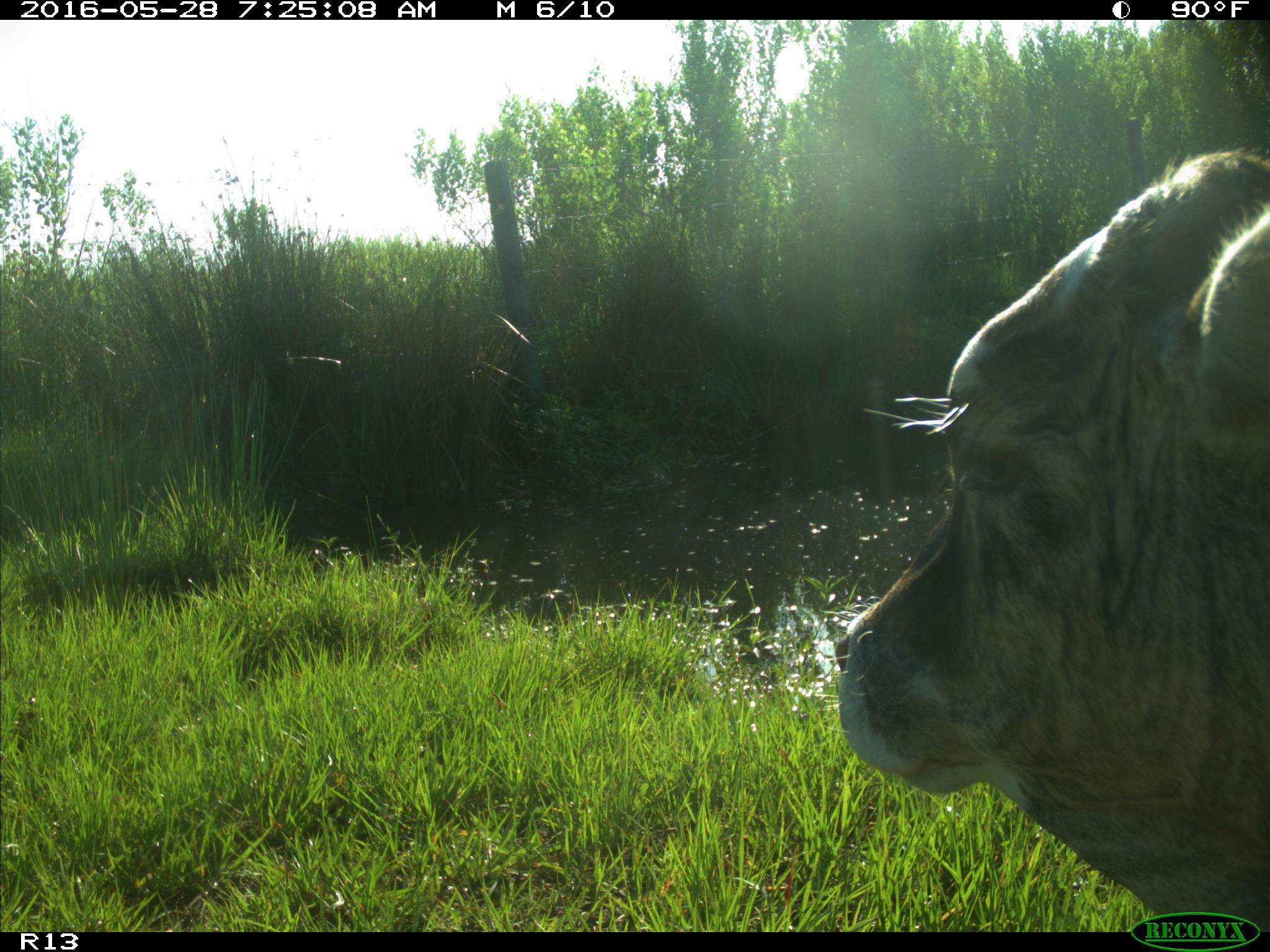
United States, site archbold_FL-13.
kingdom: Animalia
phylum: Chordata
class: Mammalia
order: Artiodactyla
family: Bovidae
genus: Bos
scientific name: Bos taurus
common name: domestic cow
Bos taurus (domestic cow).